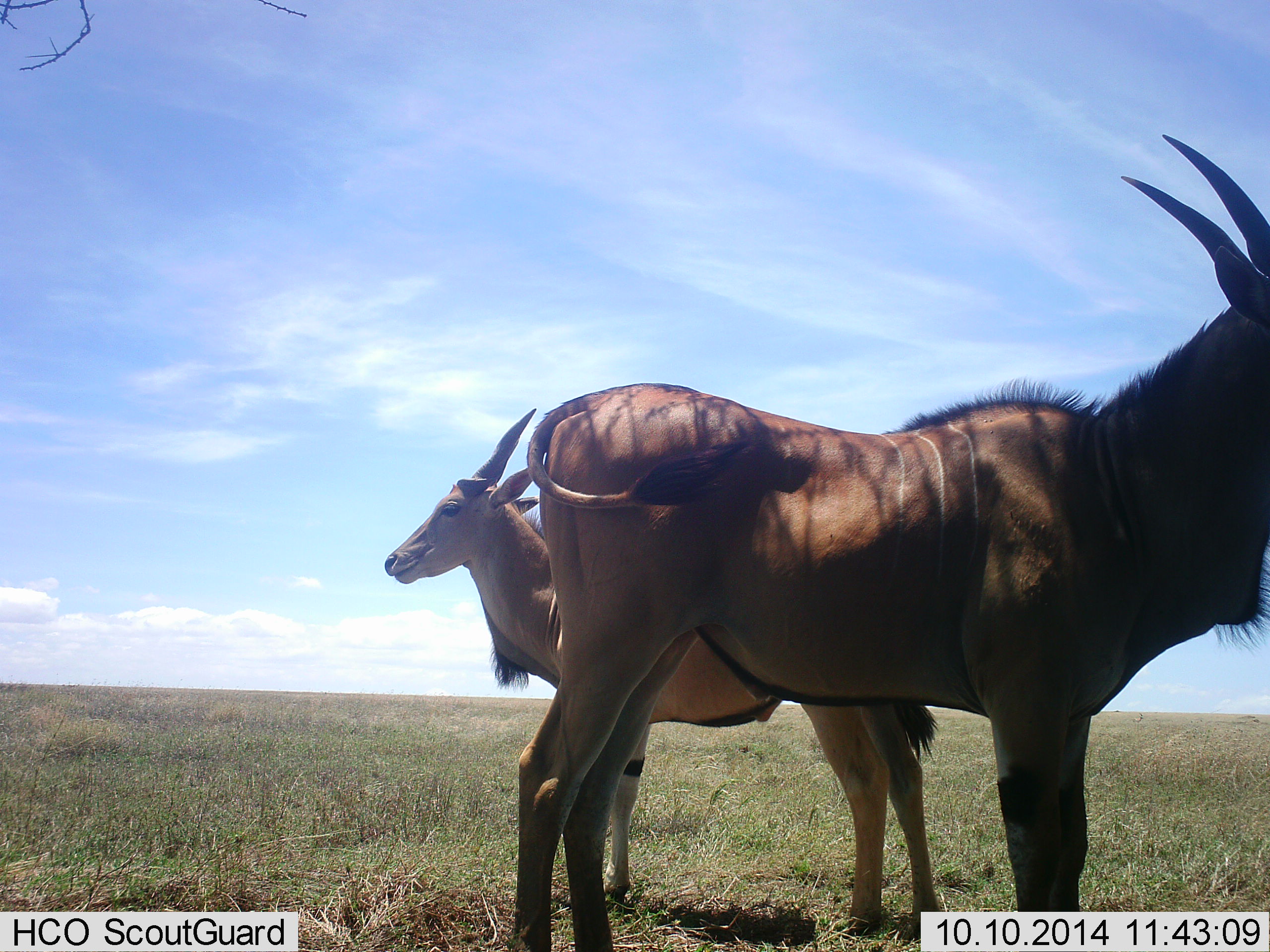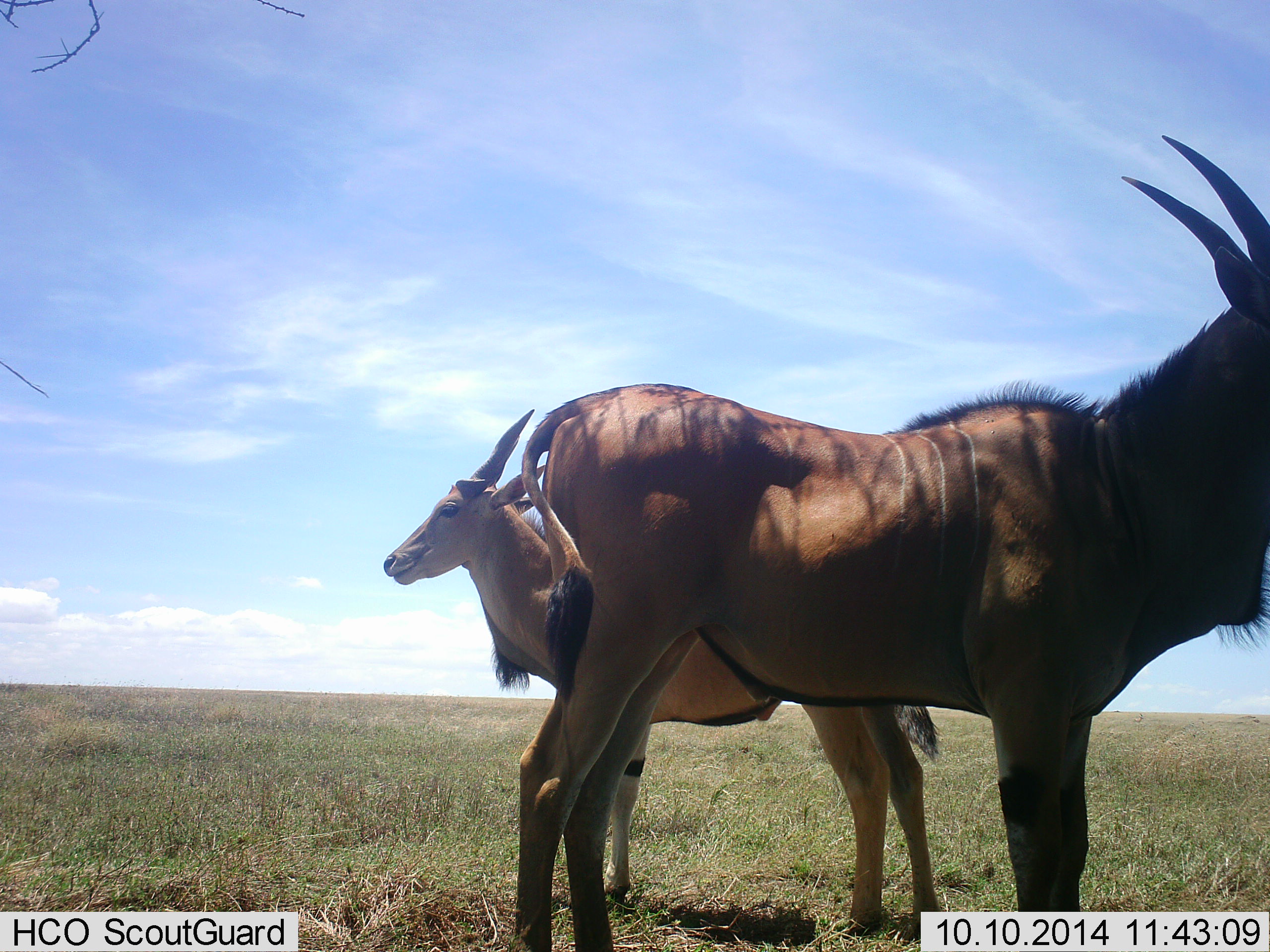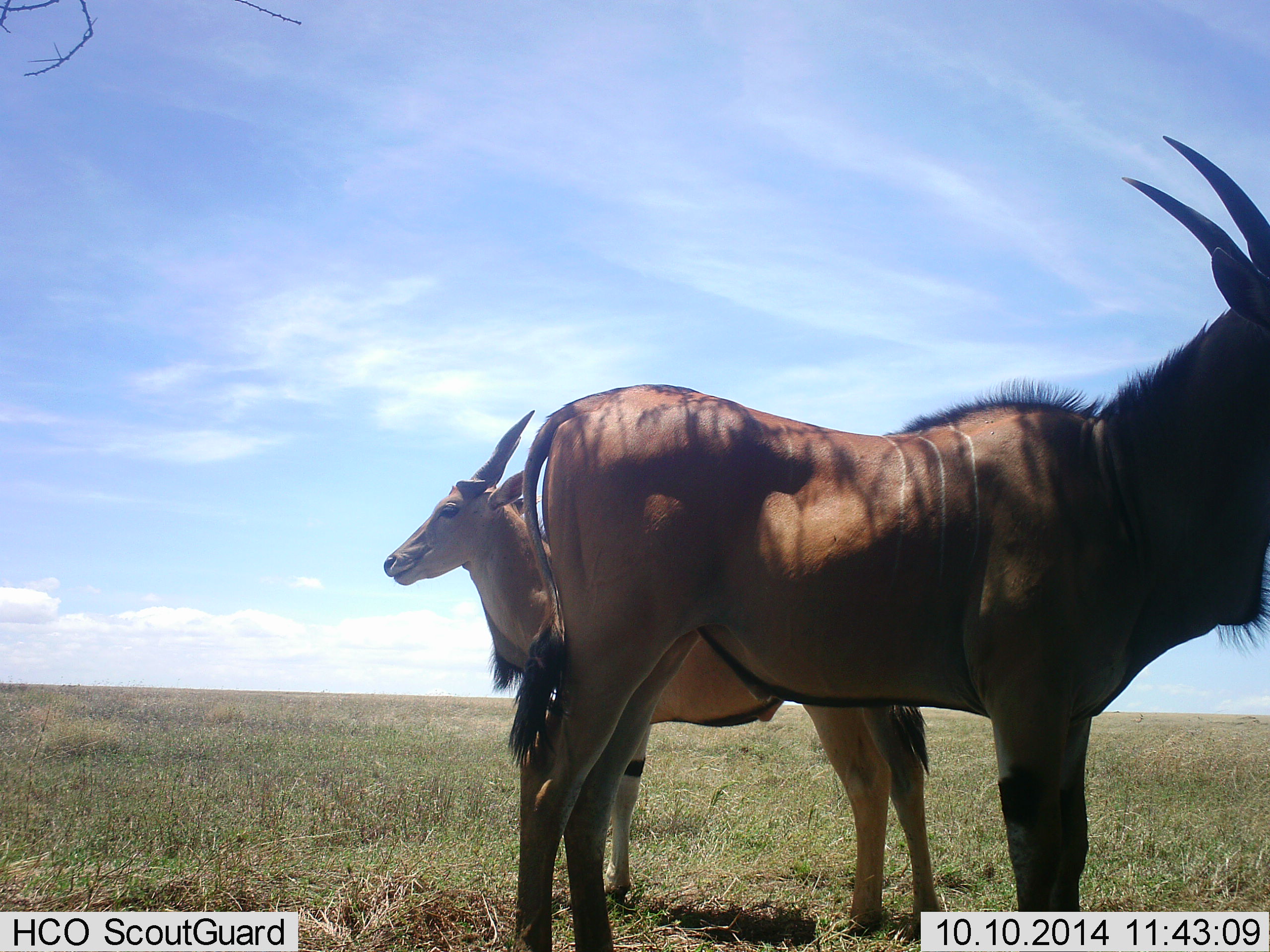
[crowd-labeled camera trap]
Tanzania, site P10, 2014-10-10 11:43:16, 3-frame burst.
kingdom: Animalia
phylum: Chordata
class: Mammalia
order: Artiodactyla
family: Bovidae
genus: Tragelaphus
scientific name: Tragelaphus oryx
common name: eland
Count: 2.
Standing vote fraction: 100%.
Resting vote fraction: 10%.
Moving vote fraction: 0%.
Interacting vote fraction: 0%.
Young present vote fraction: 0%.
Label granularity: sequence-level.